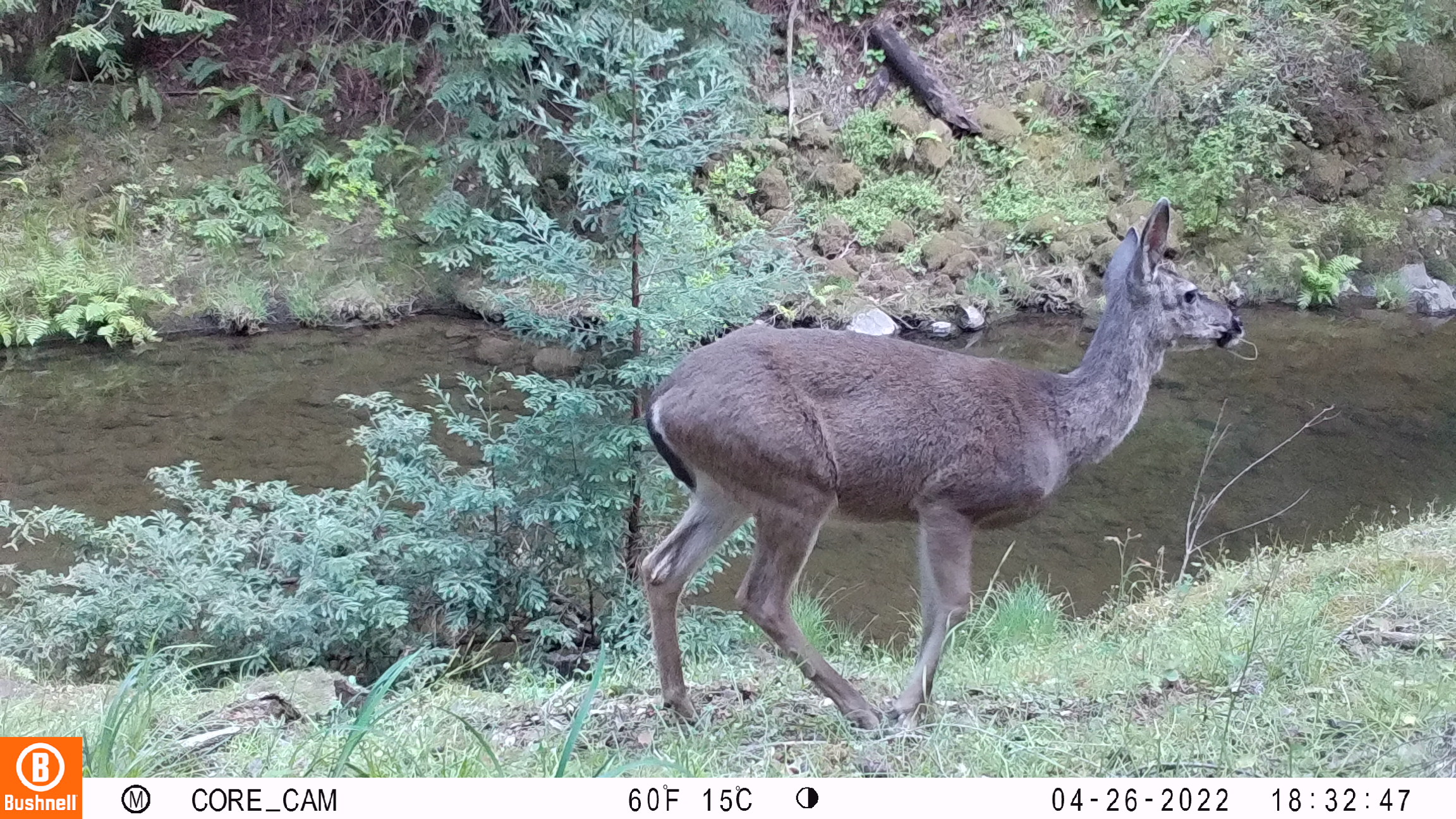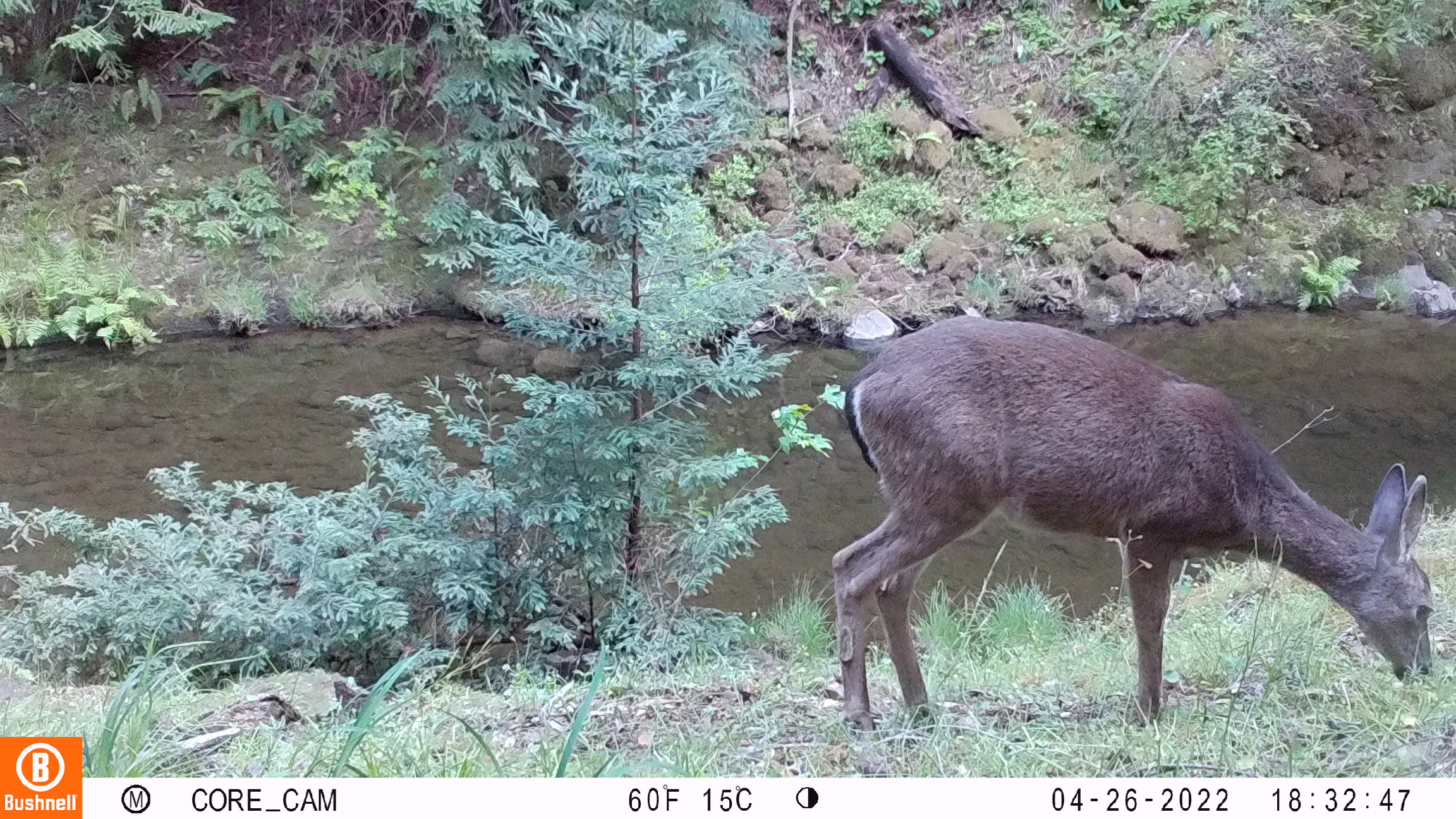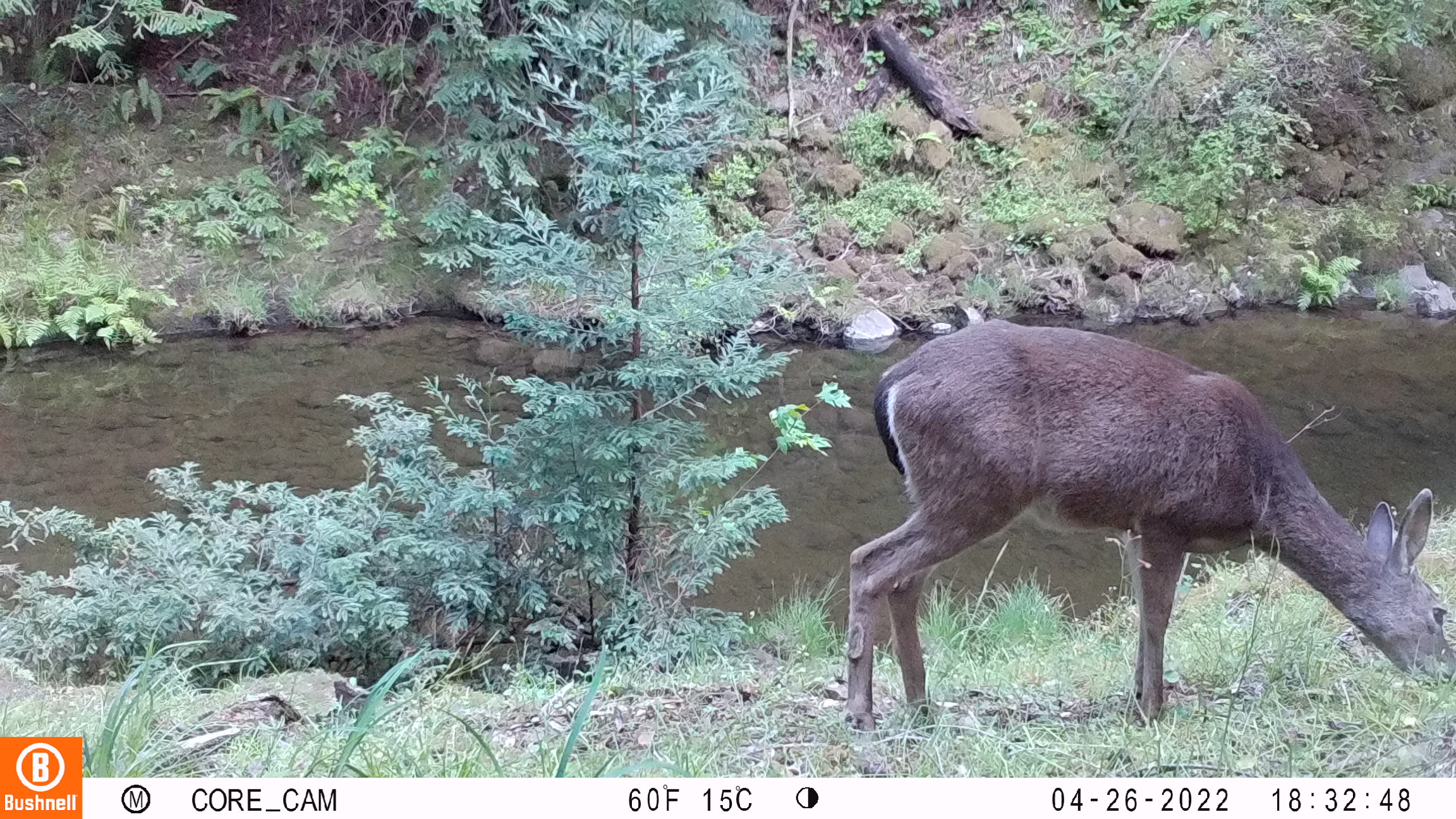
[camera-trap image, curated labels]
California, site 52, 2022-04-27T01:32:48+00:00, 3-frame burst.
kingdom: Animalia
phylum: Chordata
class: Mammalia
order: Artiodactyla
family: Cervidae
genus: Odocoileus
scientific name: Odocoileus hemionus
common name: mule deer